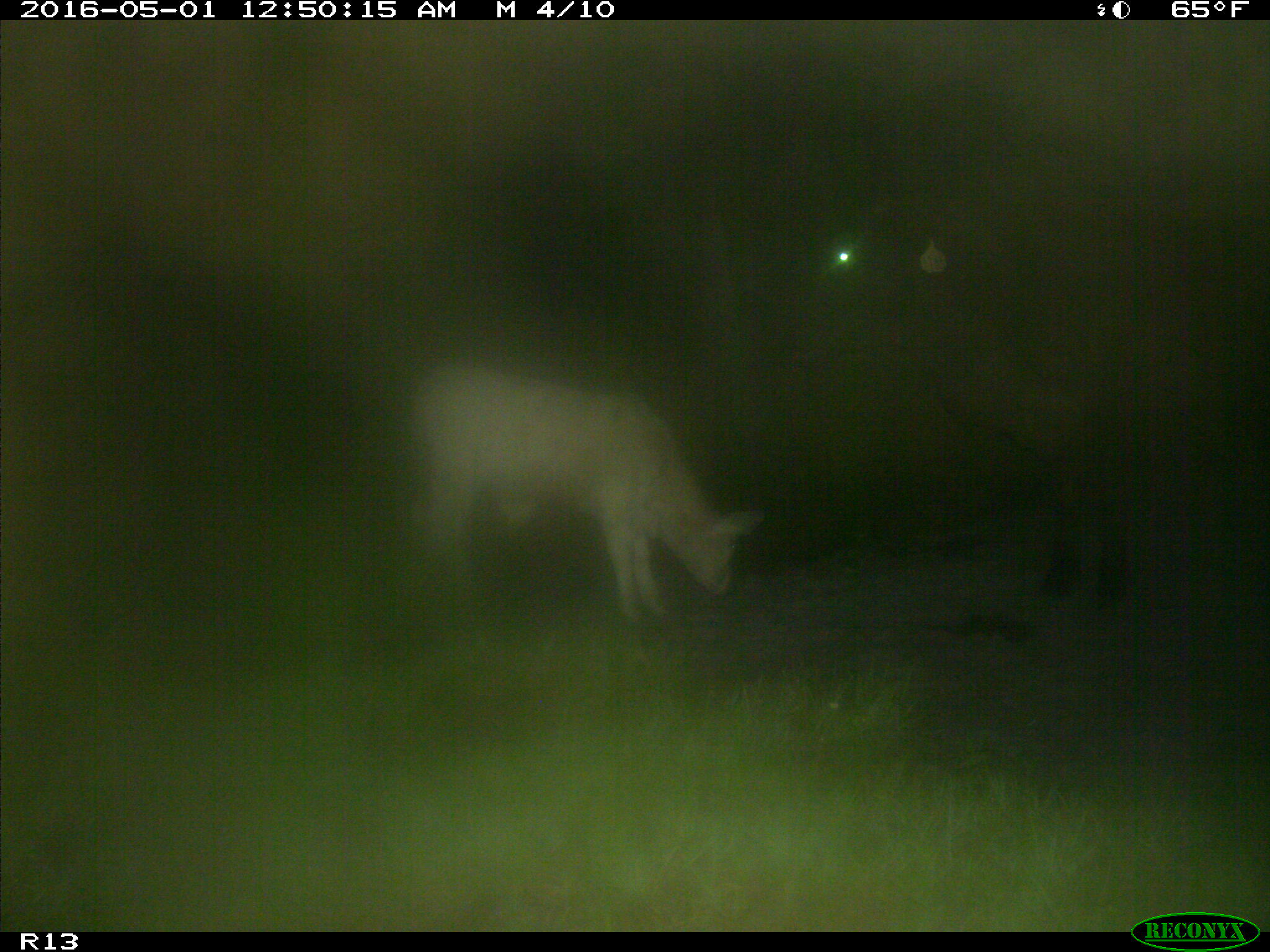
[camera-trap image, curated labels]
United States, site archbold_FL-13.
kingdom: Animalia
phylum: Chordata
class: Mammalia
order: Artiodactyla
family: Bovidae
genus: Bos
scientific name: Bos taurus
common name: domestic cow